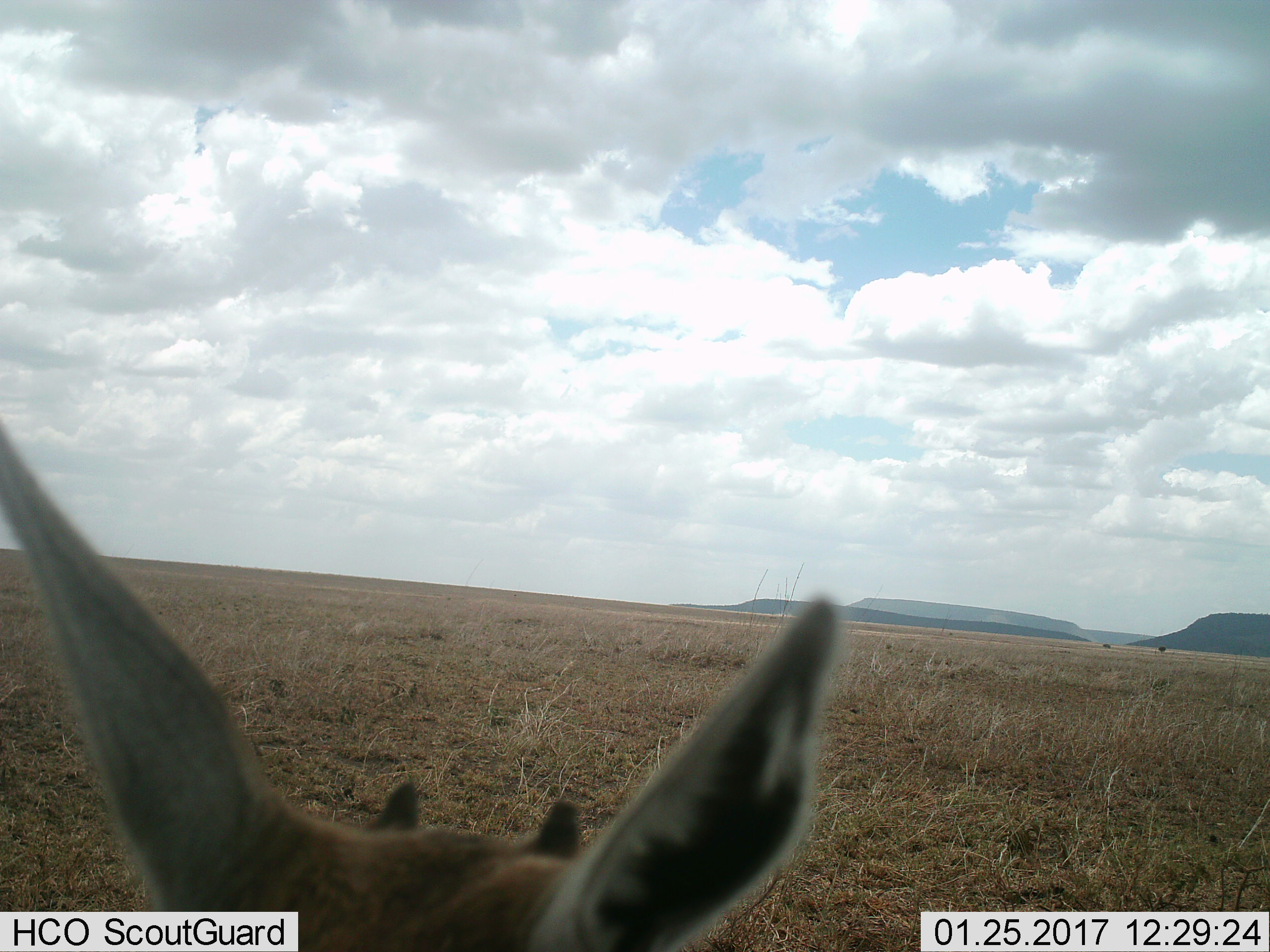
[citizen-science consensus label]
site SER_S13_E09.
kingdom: Animalia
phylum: Chordata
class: Mammalia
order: Artiodactyla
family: Bovidae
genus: Eudorcas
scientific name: Eudorcas thomsonii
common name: thomson's gazelle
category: gazellethomsons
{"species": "gazellethomsons (thomson's gazelle) (Eudorcas thomsonii)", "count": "1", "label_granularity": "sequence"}